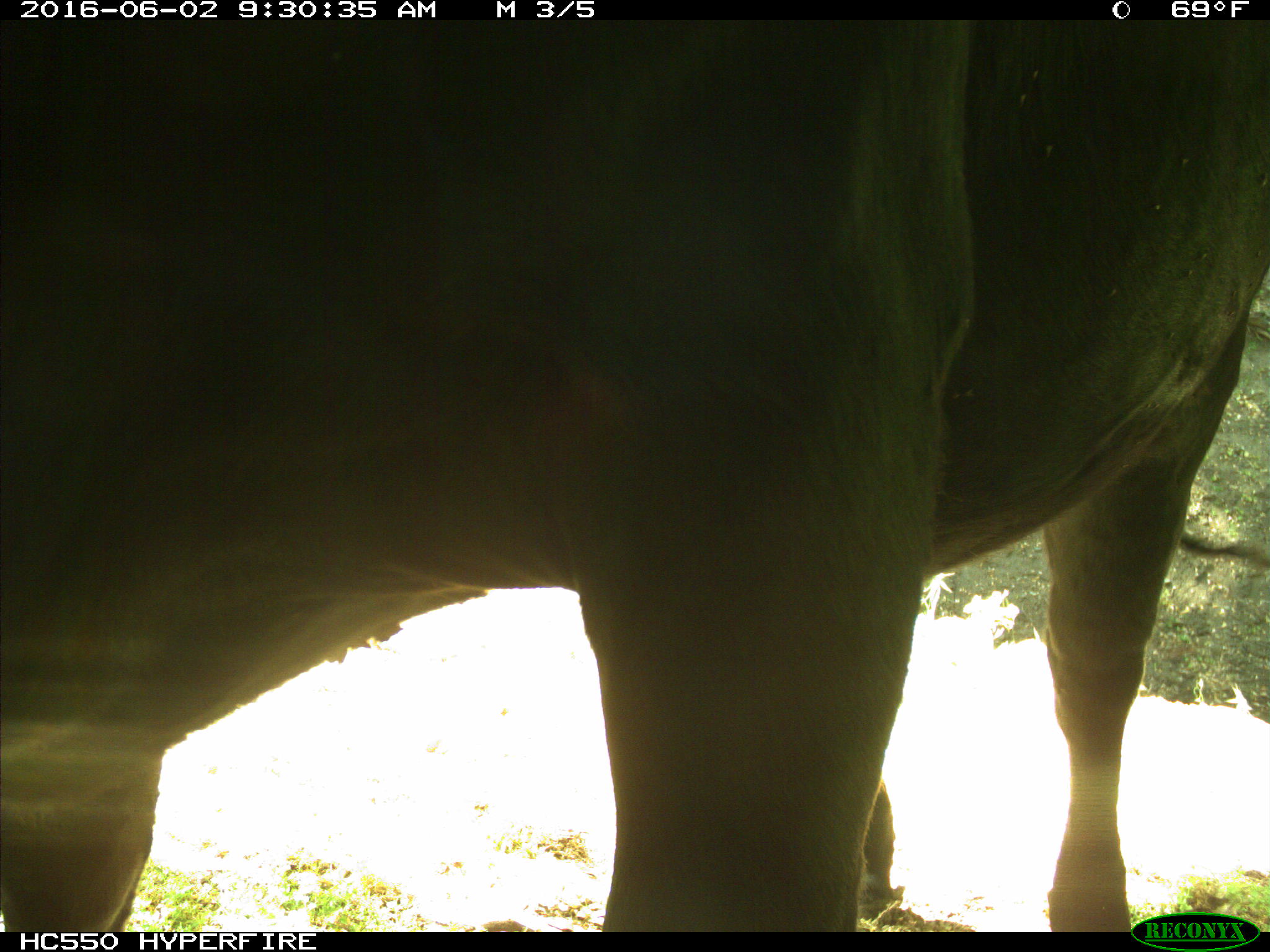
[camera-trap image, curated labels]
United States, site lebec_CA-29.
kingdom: Animalia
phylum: Chordata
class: Mammalia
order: Artiodactyla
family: Bovidae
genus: Bos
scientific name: Bos taurus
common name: domestic cow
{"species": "Bos taurus (domestic cow)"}